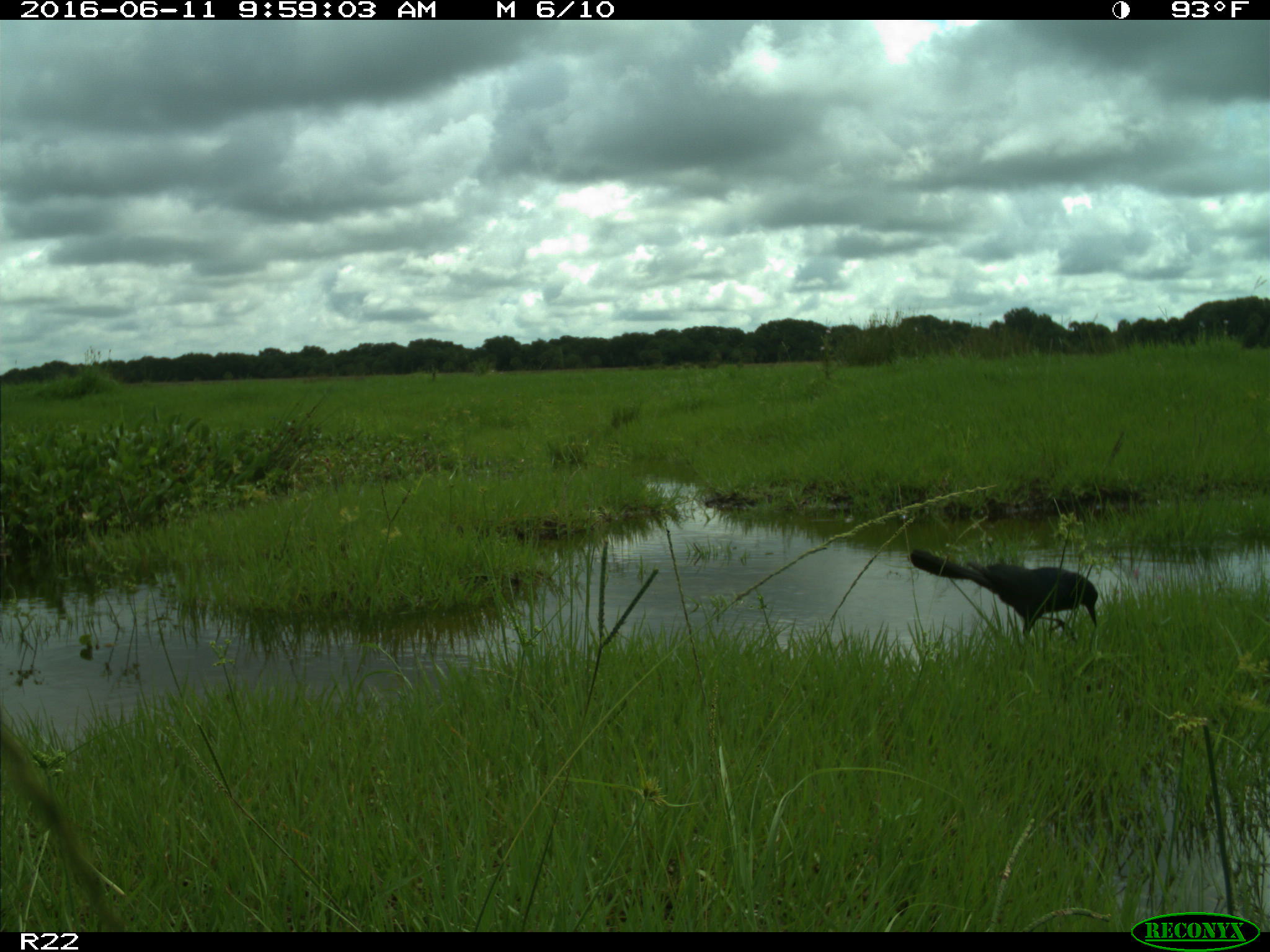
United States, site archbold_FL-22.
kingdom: Animalia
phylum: Chordata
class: Aves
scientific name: Aves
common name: birds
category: unidentified bird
Unidentified bird (birds) (Aves).